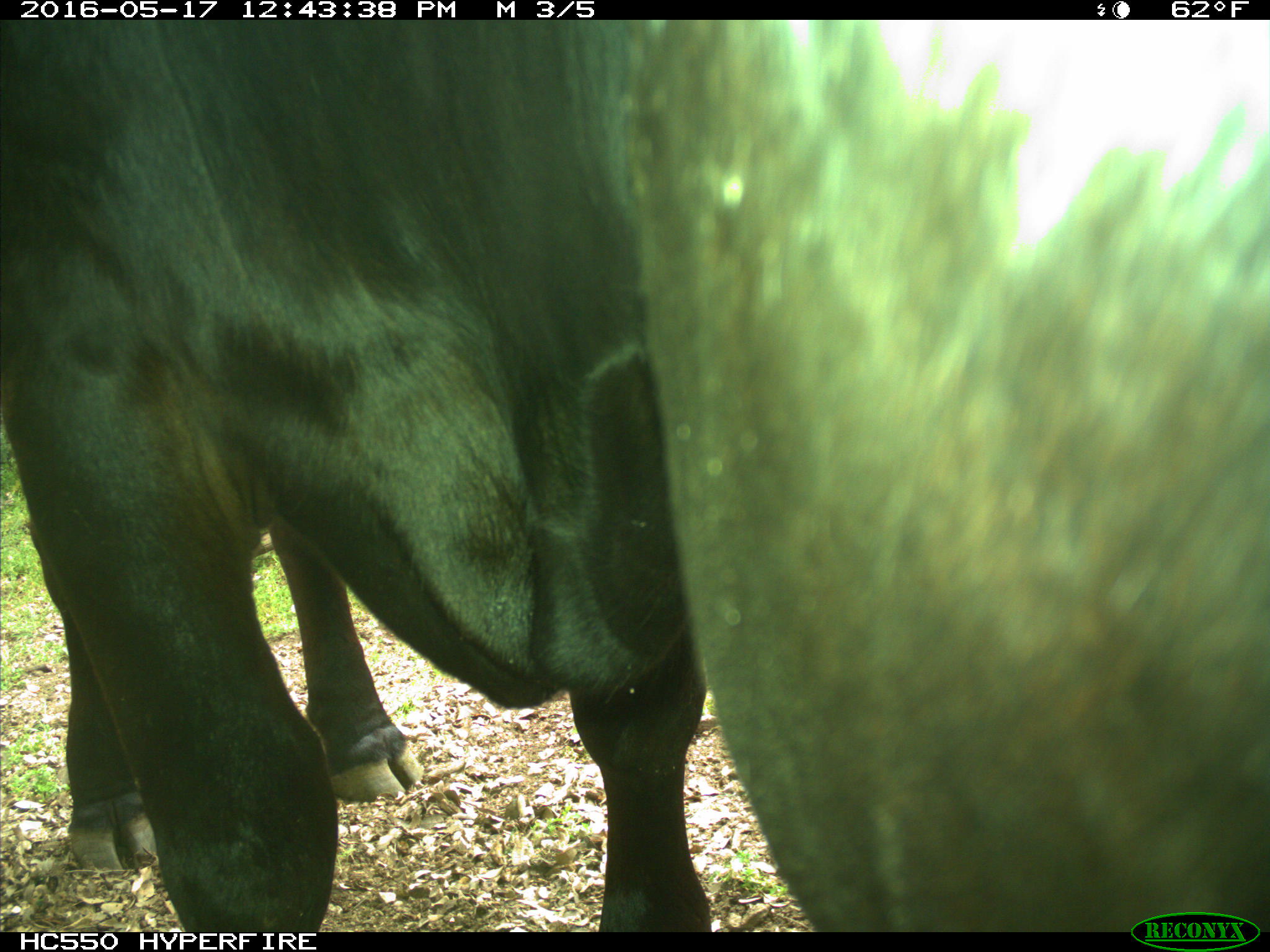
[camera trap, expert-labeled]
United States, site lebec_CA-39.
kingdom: Animalia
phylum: Chordata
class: Mammalia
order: Artiodactyla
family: Bovidae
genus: Bos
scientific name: Bos taurus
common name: domestic cow